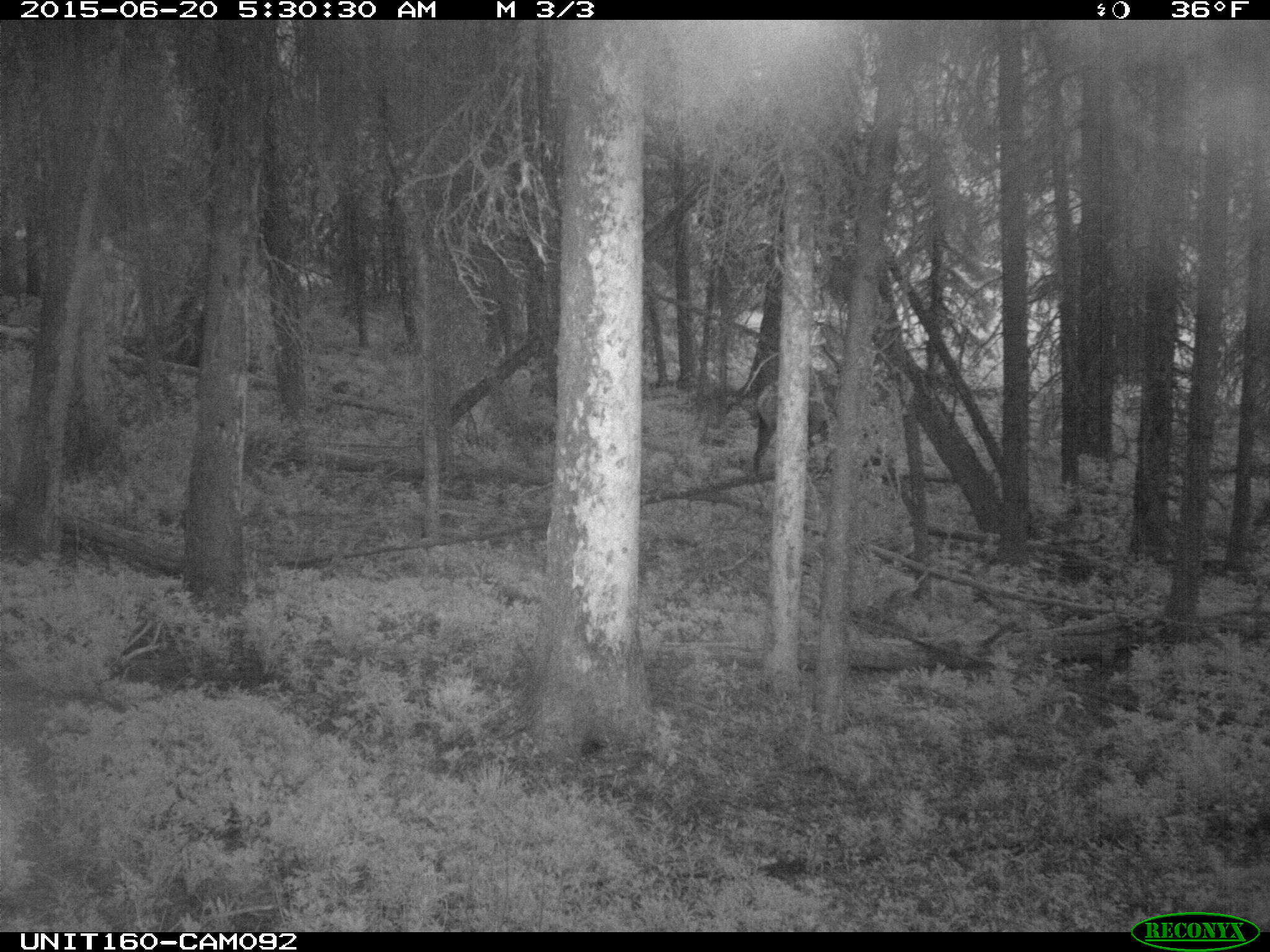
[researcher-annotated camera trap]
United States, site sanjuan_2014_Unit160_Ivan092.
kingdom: Animalia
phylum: Chordata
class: Mammalia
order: Artiodactyla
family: Cervidae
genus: Cervus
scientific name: Cervus elaphus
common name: red deer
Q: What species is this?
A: Cervus elaphus (red deer).